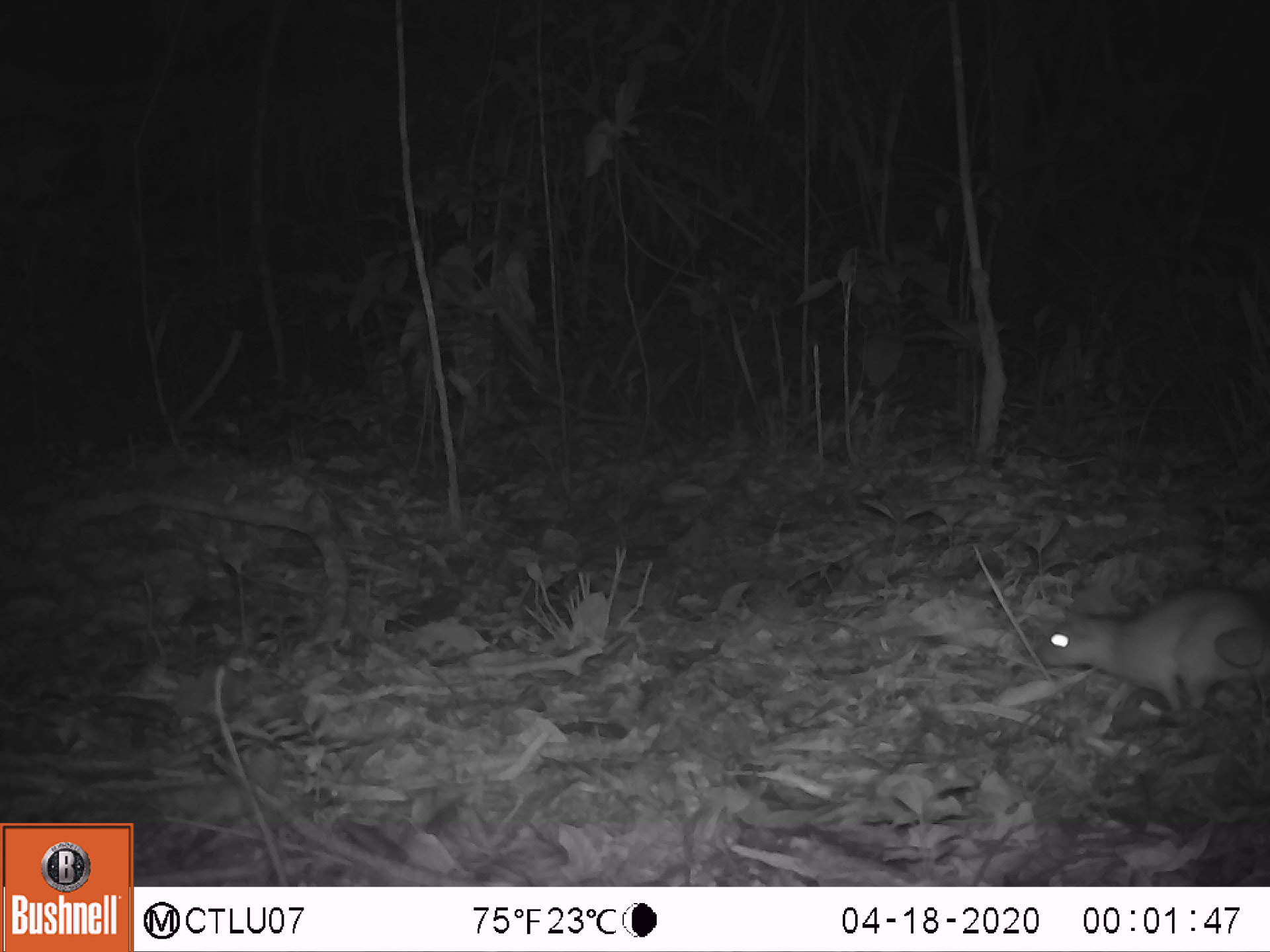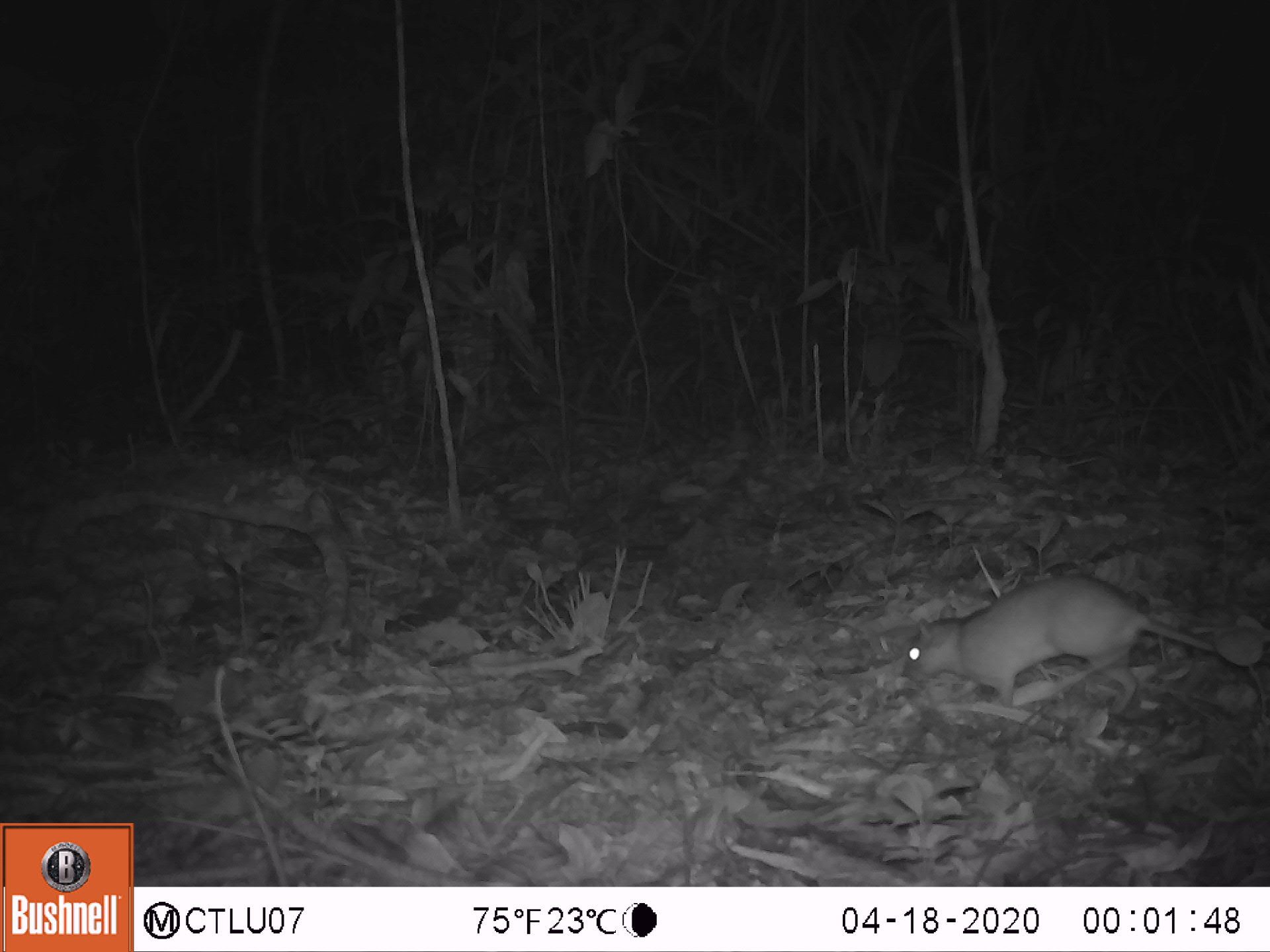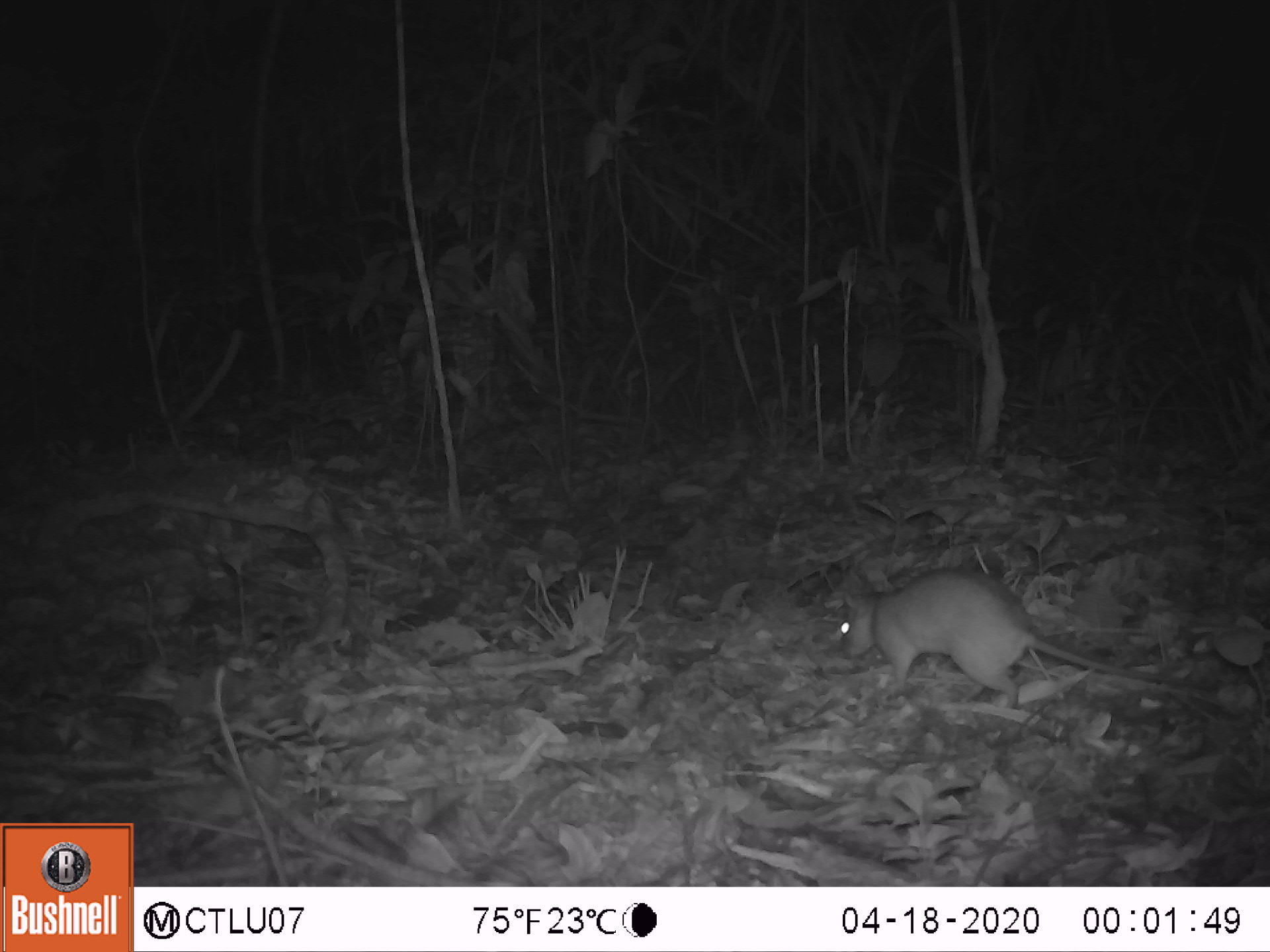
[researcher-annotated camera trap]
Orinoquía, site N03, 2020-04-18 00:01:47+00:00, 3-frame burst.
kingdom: Animalia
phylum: Chordata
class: Mammalia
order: Rodentia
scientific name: Rodentia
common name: rodent